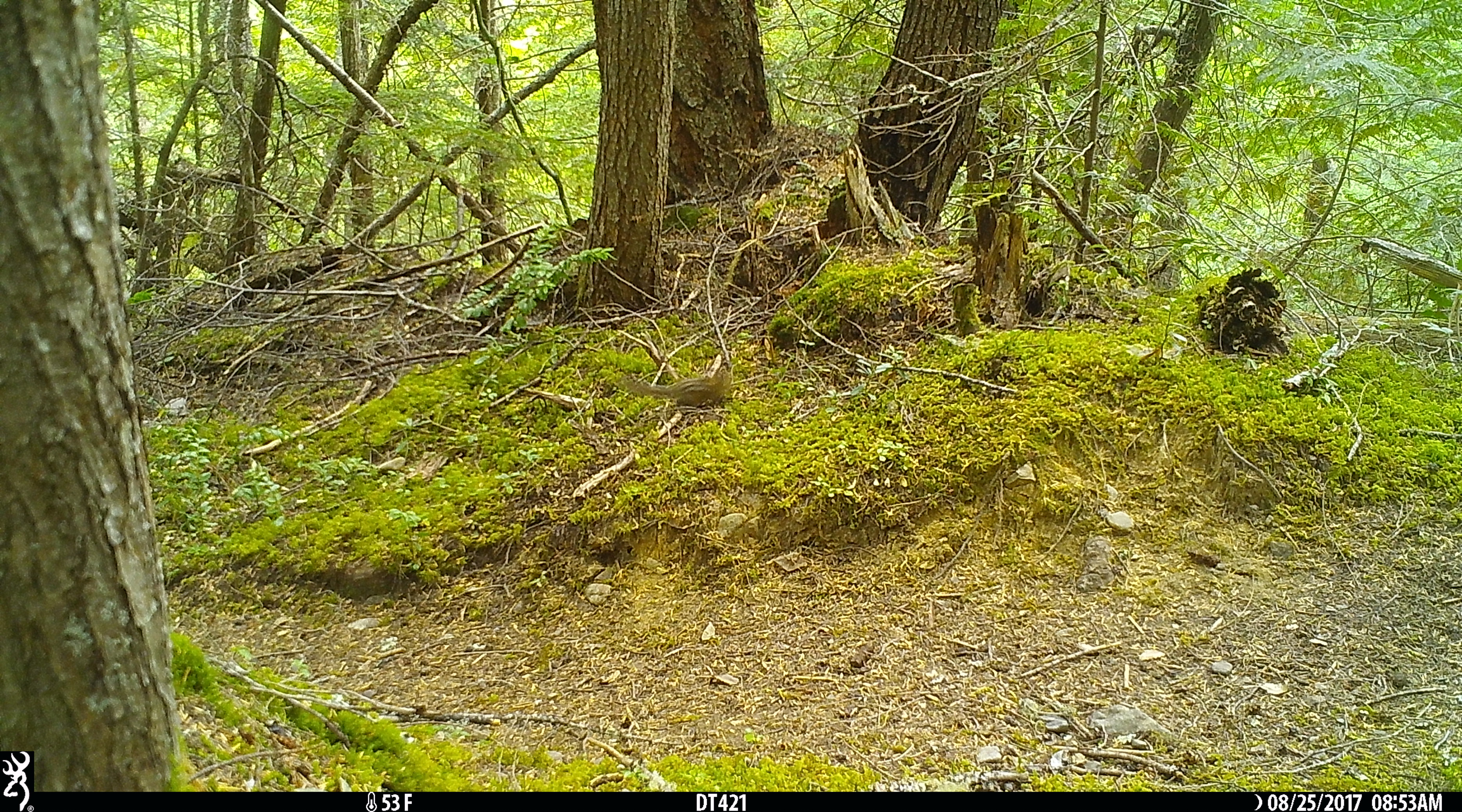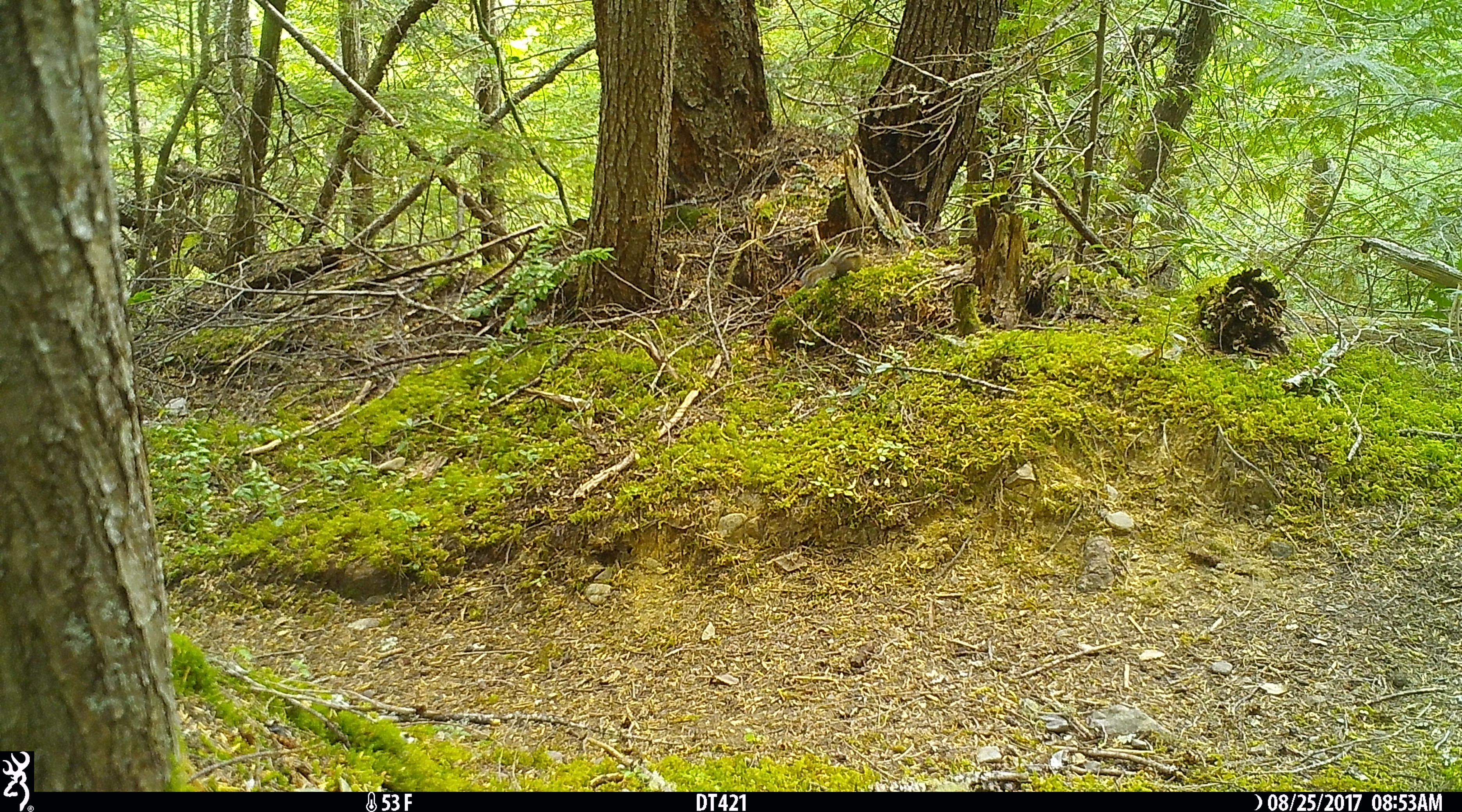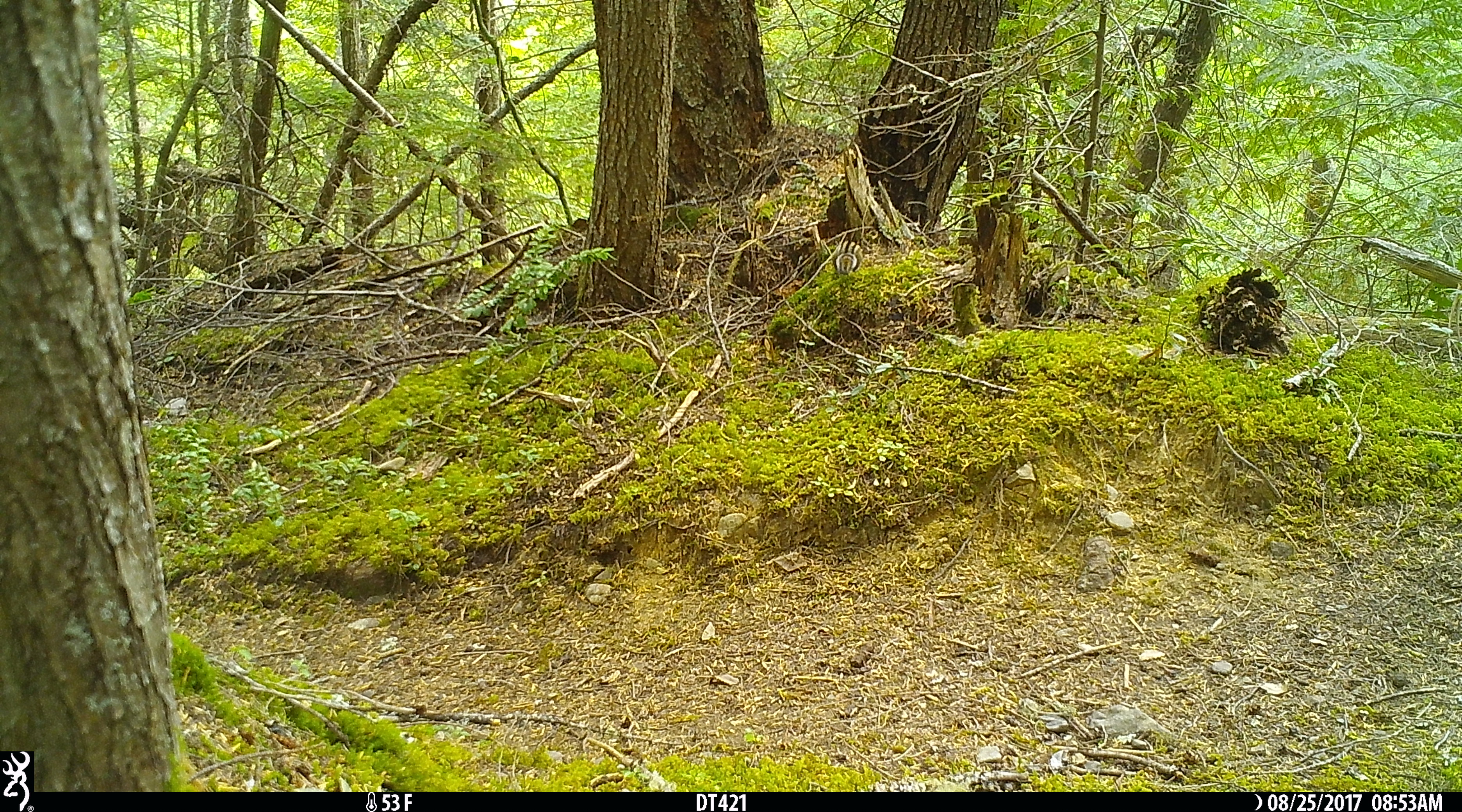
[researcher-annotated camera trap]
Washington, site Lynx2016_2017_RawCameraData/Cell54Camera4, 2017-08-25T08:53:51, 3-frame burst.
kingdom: Animalia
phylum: Chordata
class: Mammalia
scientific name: Mammalia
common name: small mammal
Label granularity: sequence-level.